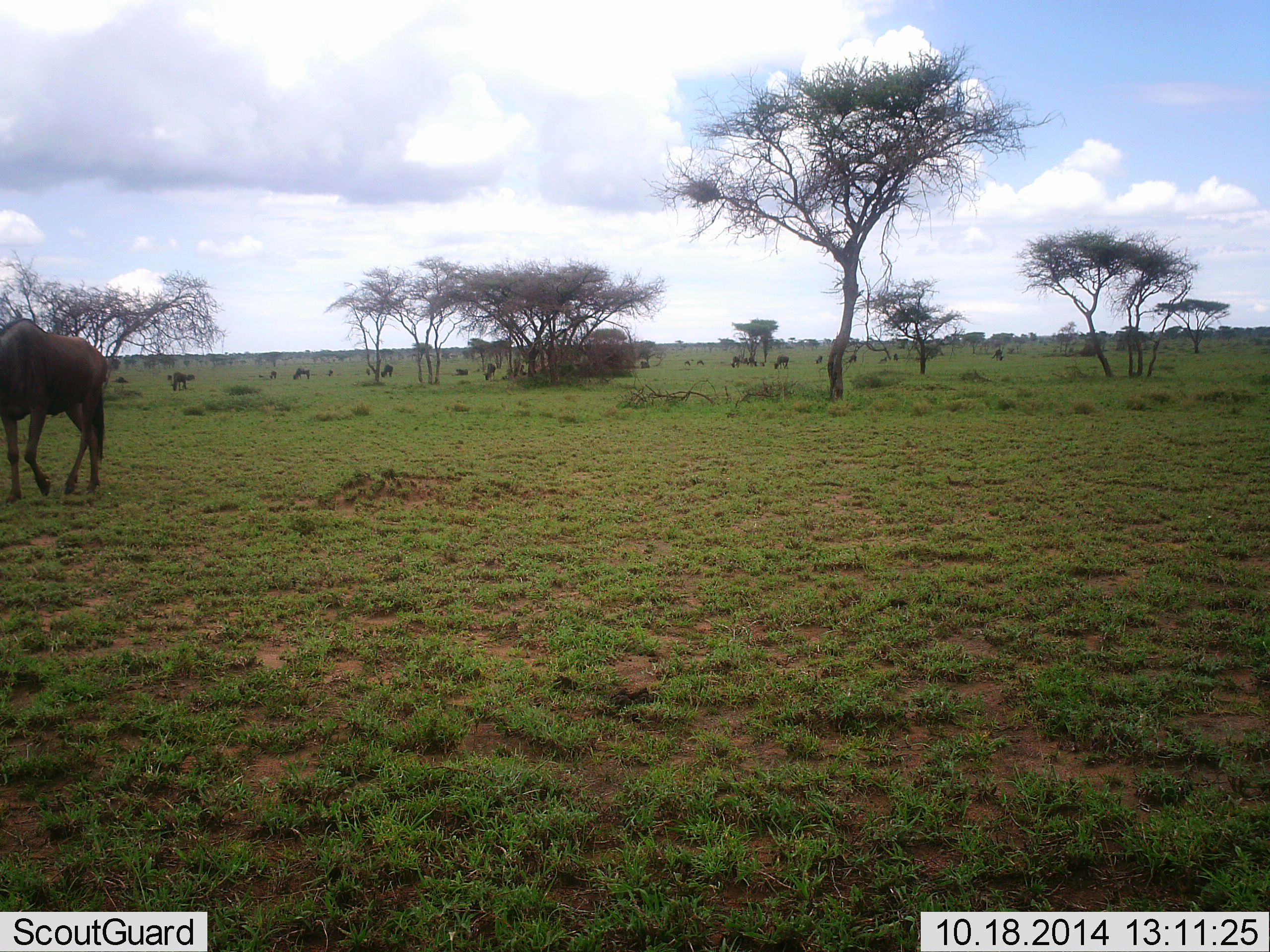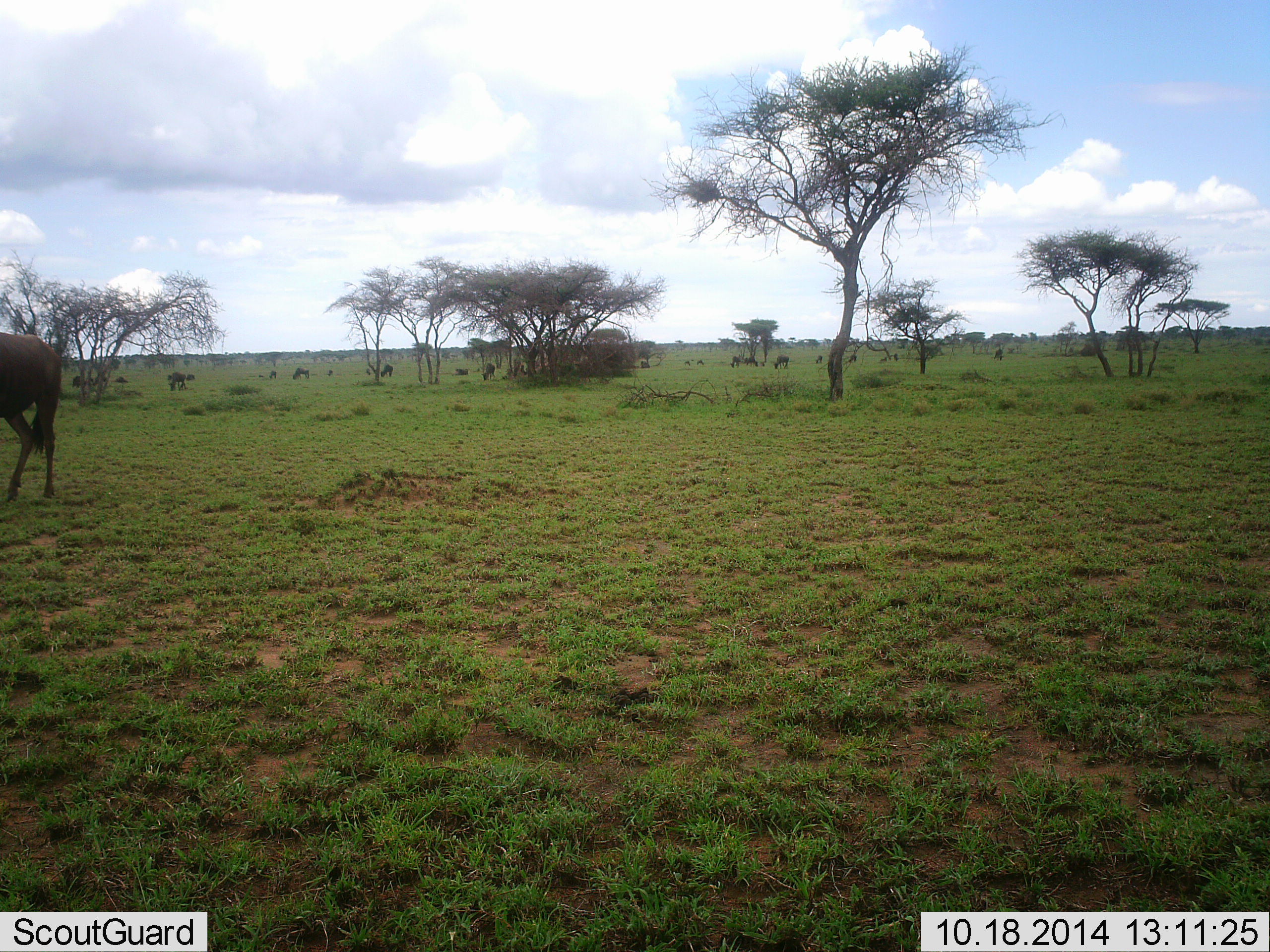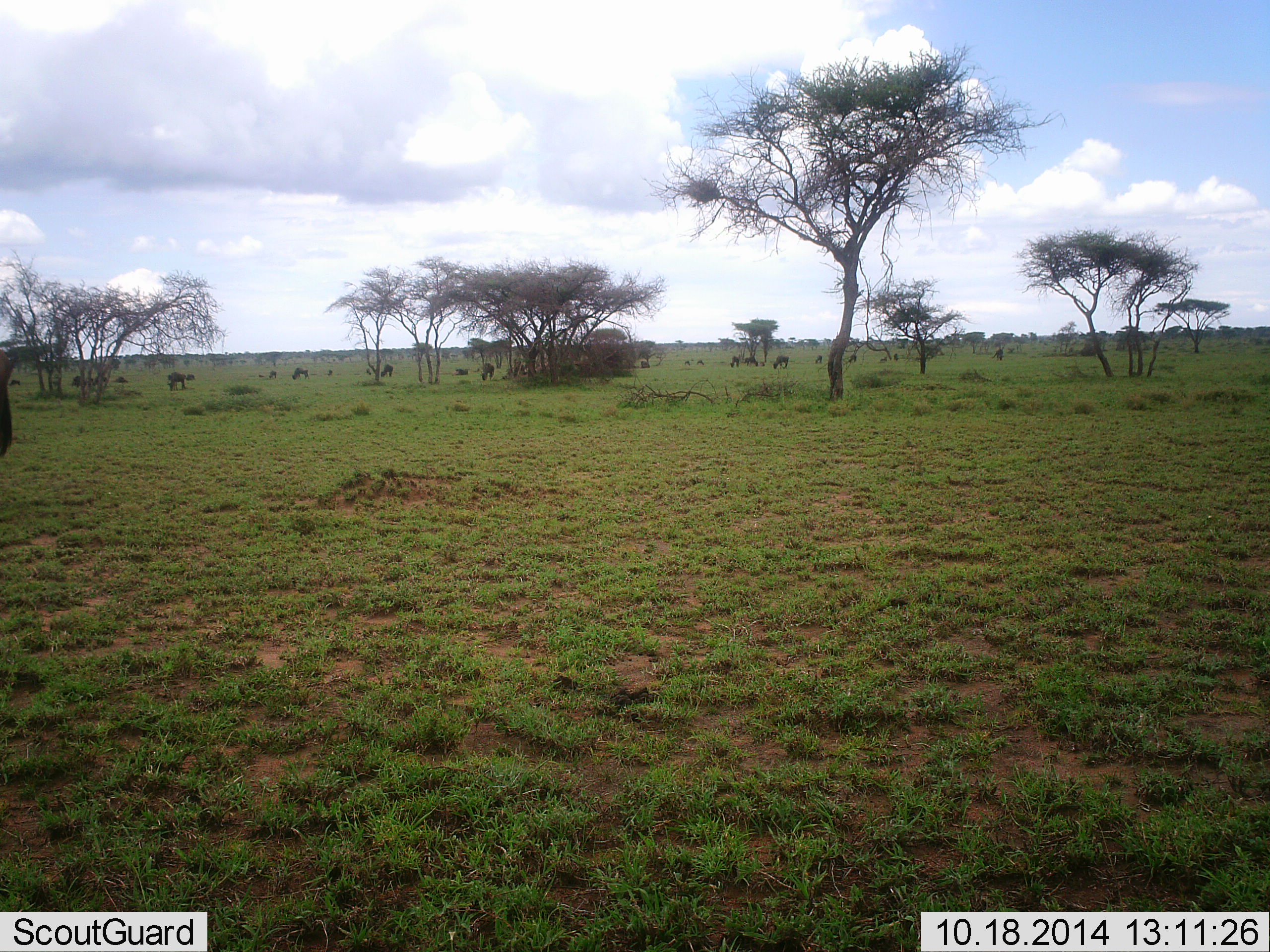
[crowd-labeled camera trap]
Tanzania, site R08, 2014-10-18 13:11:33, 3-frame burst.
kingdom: Animalia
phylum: Chordata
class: Mammalia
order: Artiodactyla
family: Bovidae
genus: Connochaetes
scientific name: Connochaetes taurinus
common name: blue wildebeest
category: wildebeest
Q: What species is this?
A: Wildebeest (blue wildebeest) (Connochaetes taurinus).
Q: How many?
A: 11-50.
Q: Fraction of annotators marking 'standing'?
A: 40%.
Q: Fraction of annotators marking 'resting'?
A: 10%.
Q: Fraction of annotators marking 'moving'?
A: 80%.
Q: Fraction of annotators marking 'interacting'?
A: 0%.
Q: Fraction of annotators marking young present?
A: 0%.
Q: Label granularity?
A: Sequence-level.